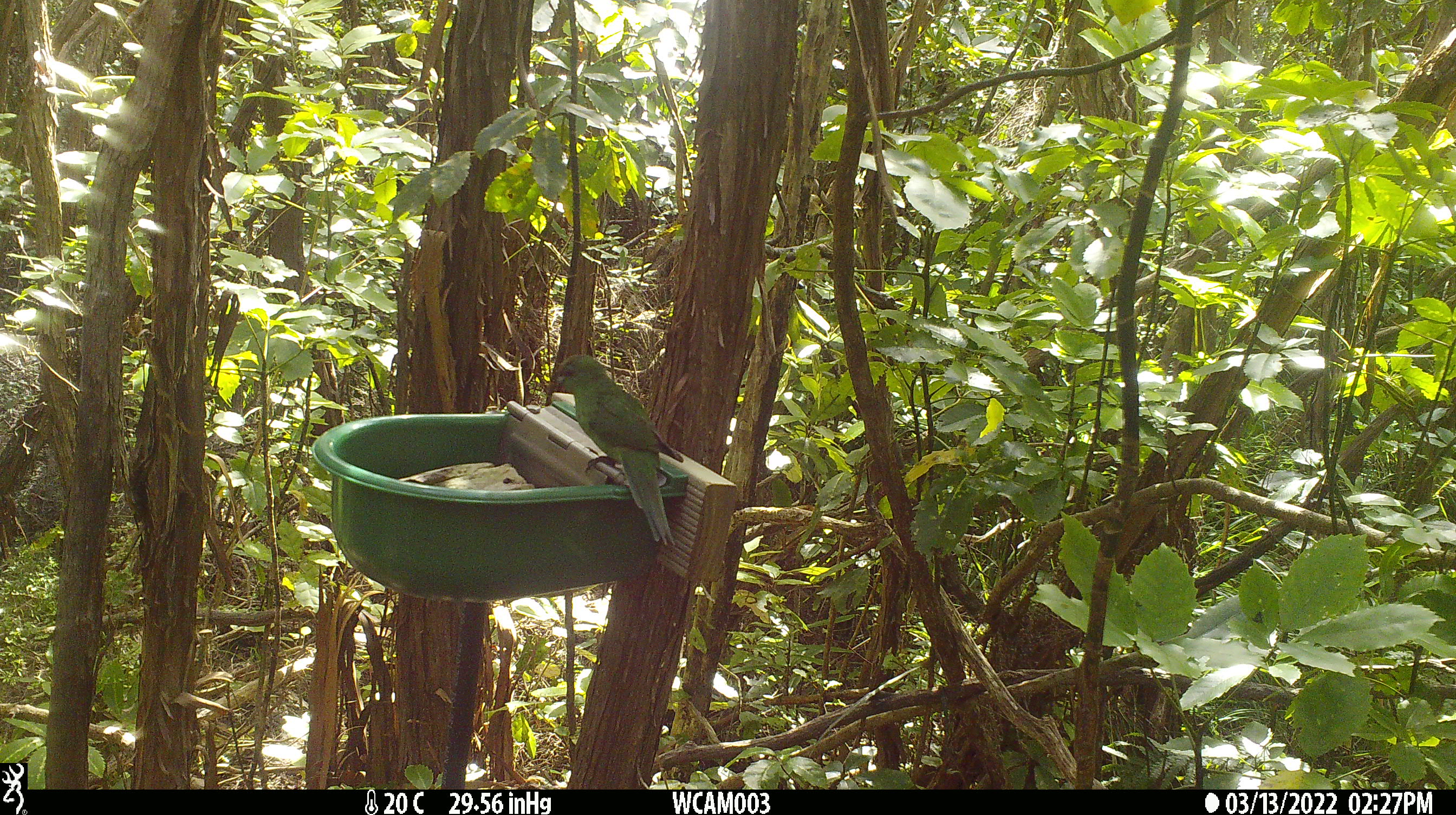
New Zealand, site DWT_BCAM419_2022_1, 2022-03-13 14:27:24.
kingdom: Animalia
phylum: Chordata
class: Aves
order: Psittaciformes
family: Psittaculidae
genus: Cyanoramphus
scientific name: Cyanoramphus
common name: parakeet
Parakeet (Cyanoramphus).